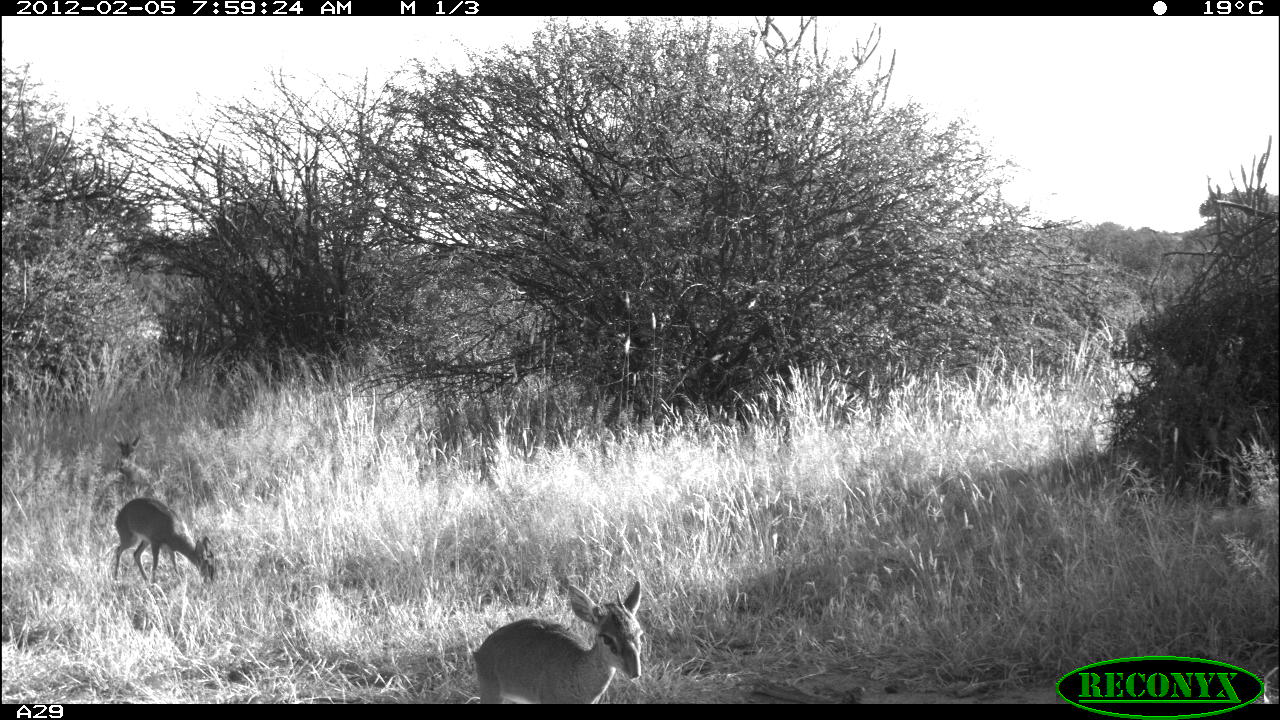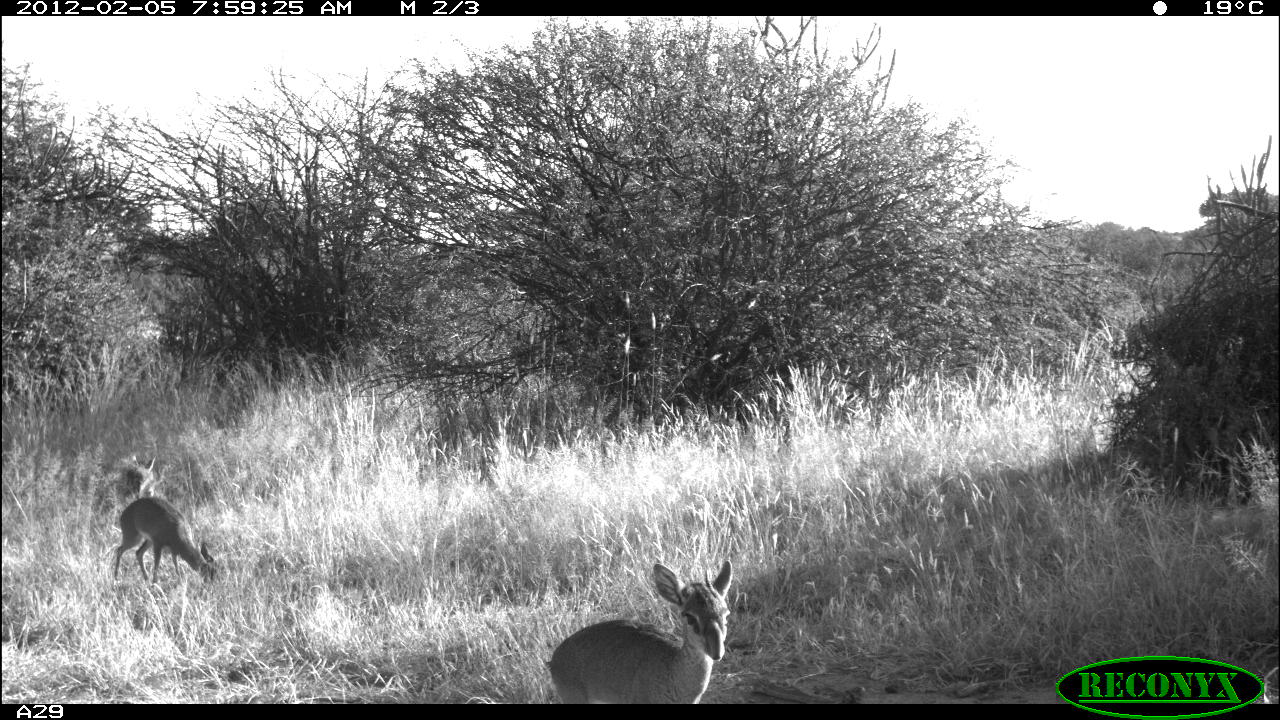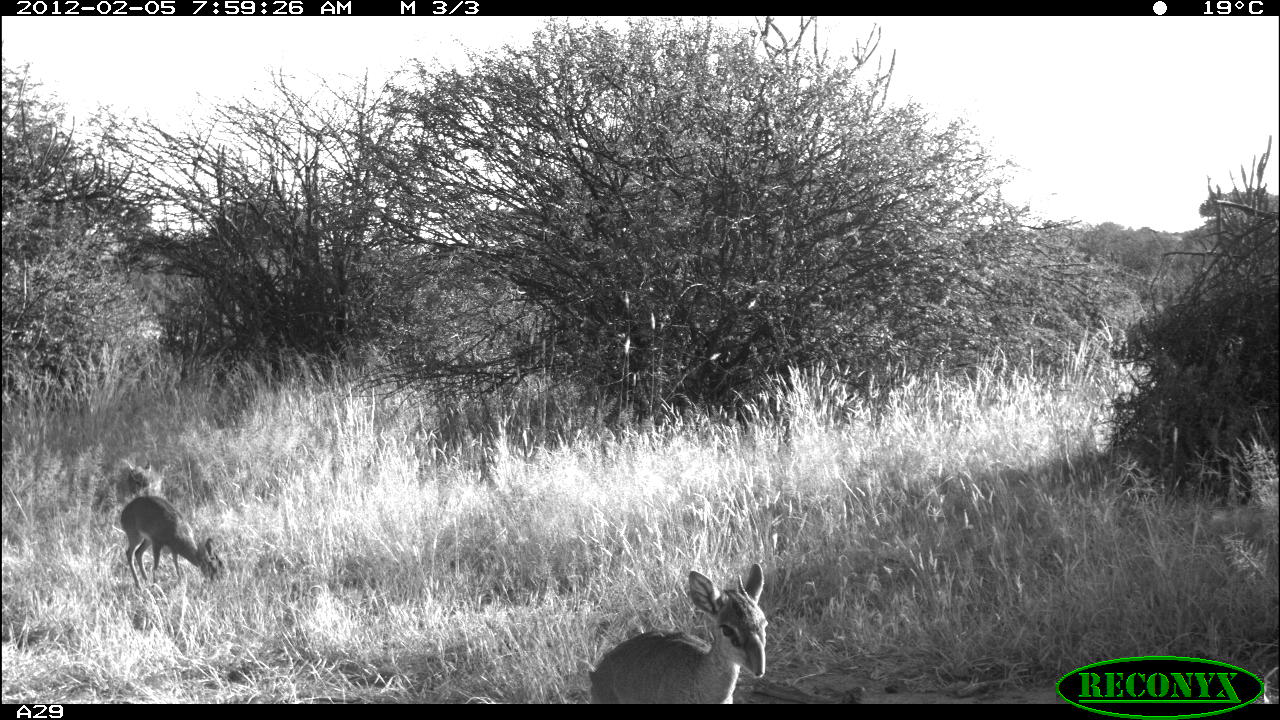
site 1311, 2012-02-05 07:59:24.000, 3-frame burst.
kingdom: Animalia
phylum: Chordata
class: Mammalia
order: Artiodactyla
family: Bovidae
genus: Madoqua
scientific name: Madoqua guentheri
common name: günther's dik-dik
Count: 3.